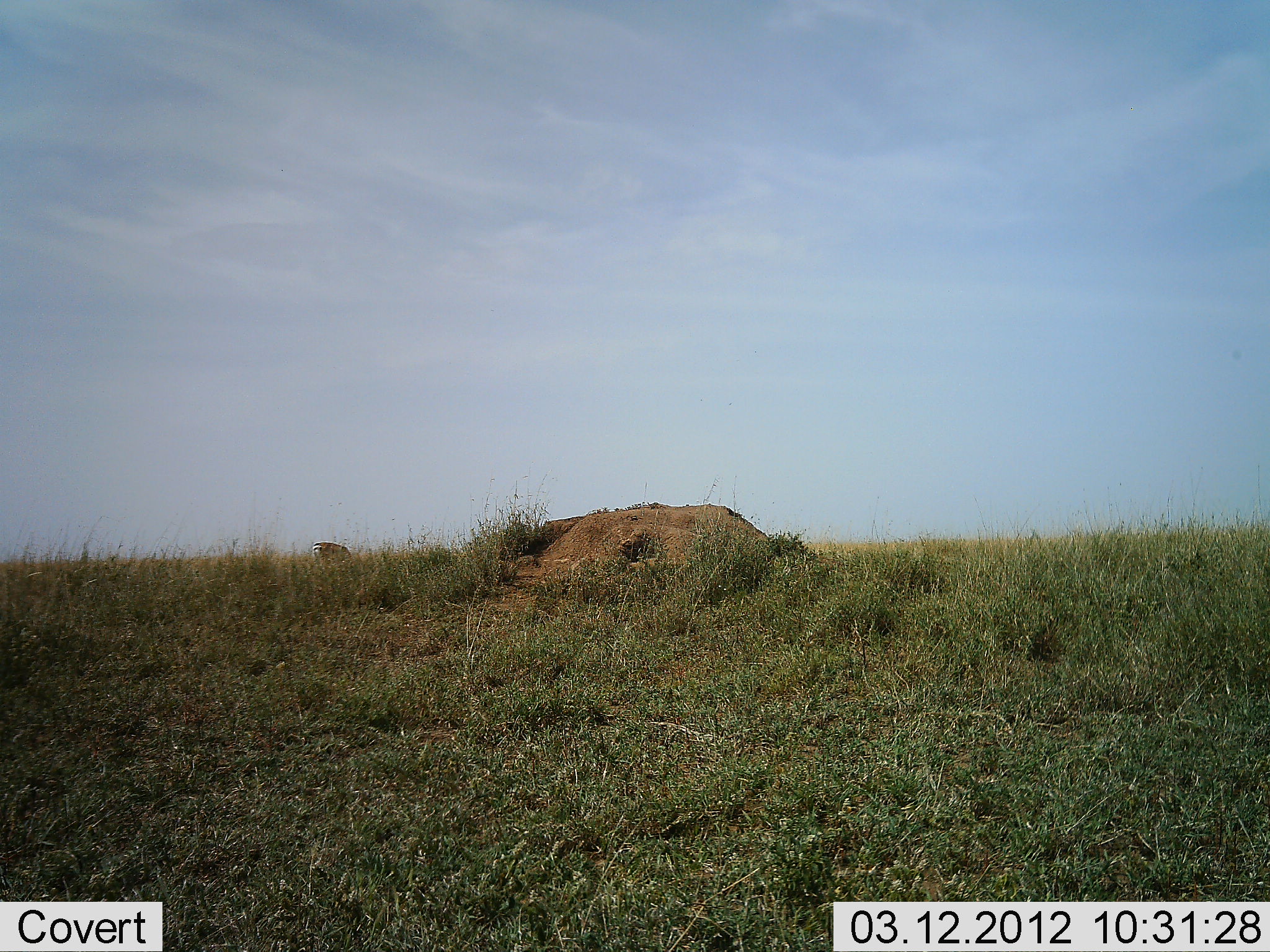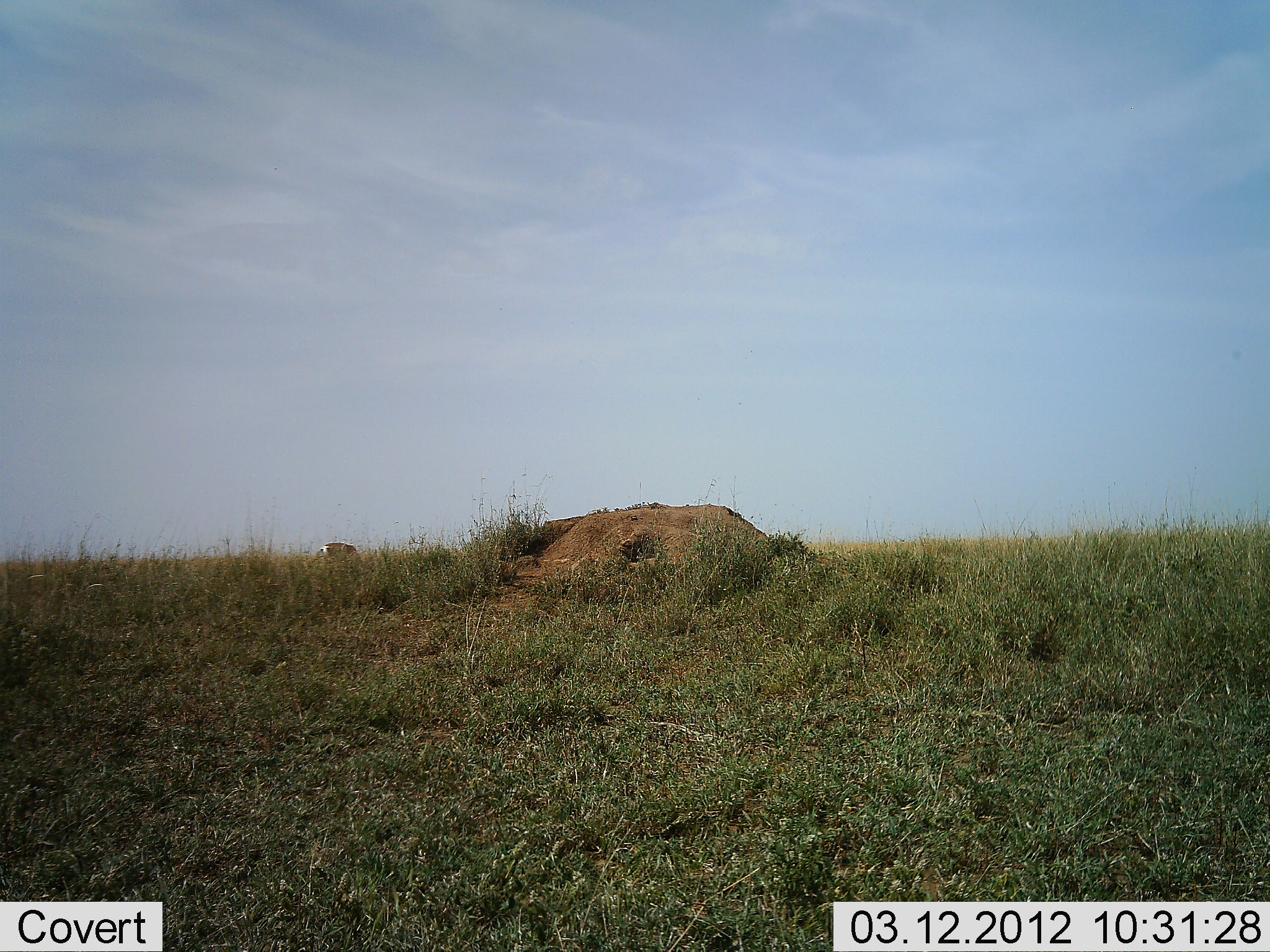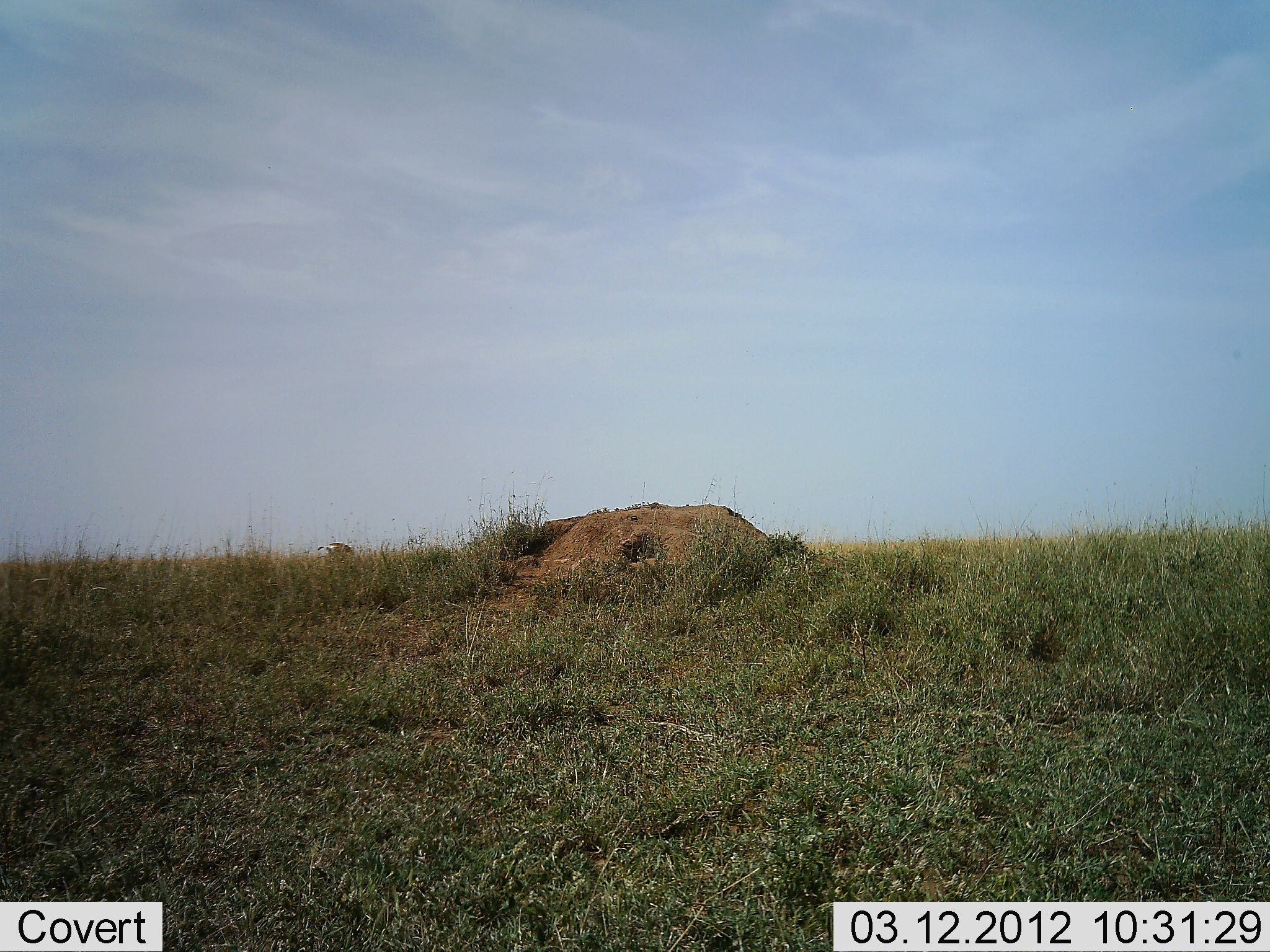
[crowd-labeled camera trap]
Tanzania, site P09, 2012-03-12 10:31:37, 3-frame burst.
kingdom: Animalia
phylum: Chordata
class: Mammalia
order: Artiodactyla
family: Bovidae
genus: Nanger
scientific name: Nanger granti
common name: grant's gazelle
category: gazellegrants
Gazellegrants (grant's gazelle) (Nanger granti), count 1. Behavior (volunteer vote fractions): standing 50%, resting 0%, moving 0%, interacting 0%. Young present (vote fraction): 0%. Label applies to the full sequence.